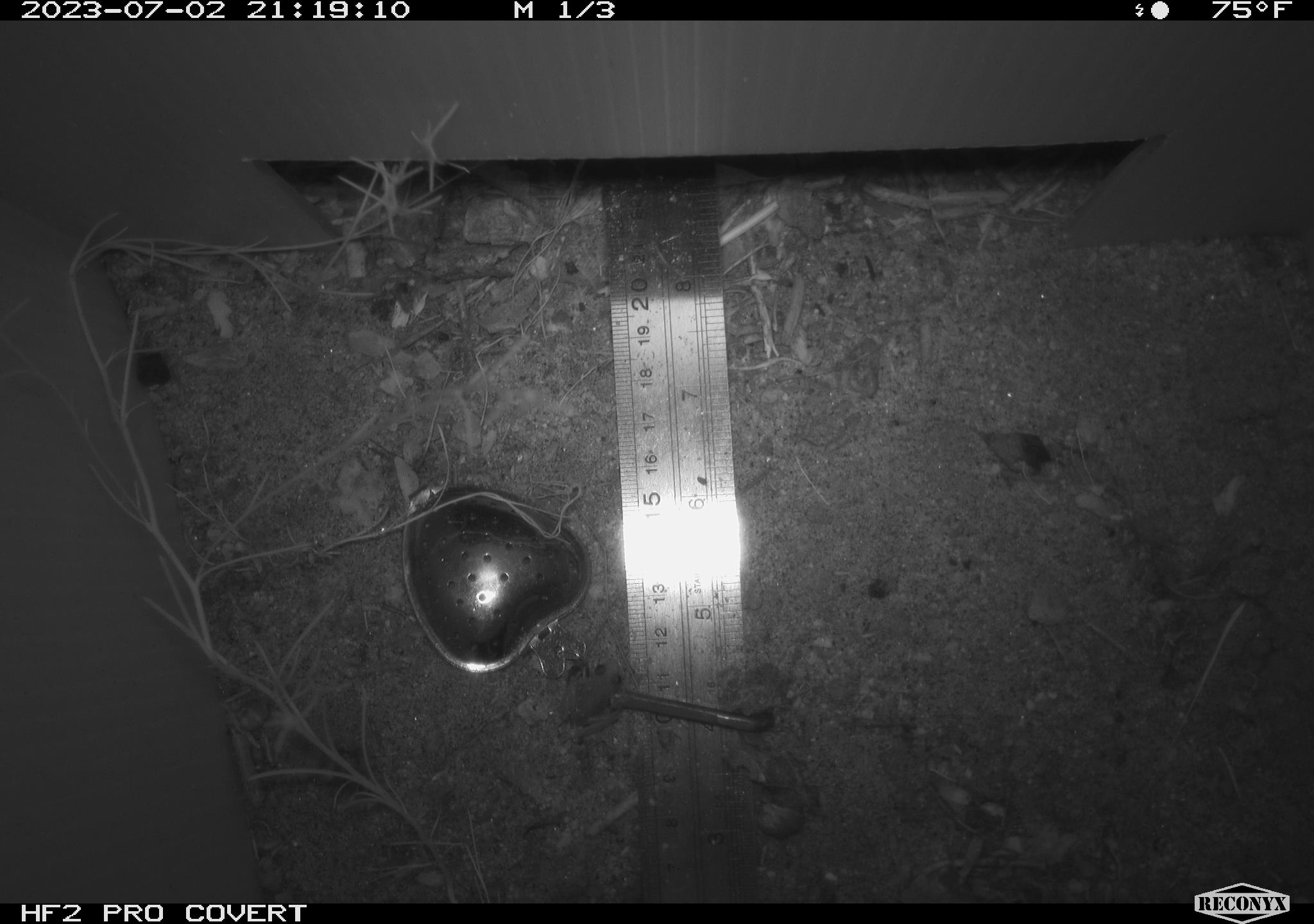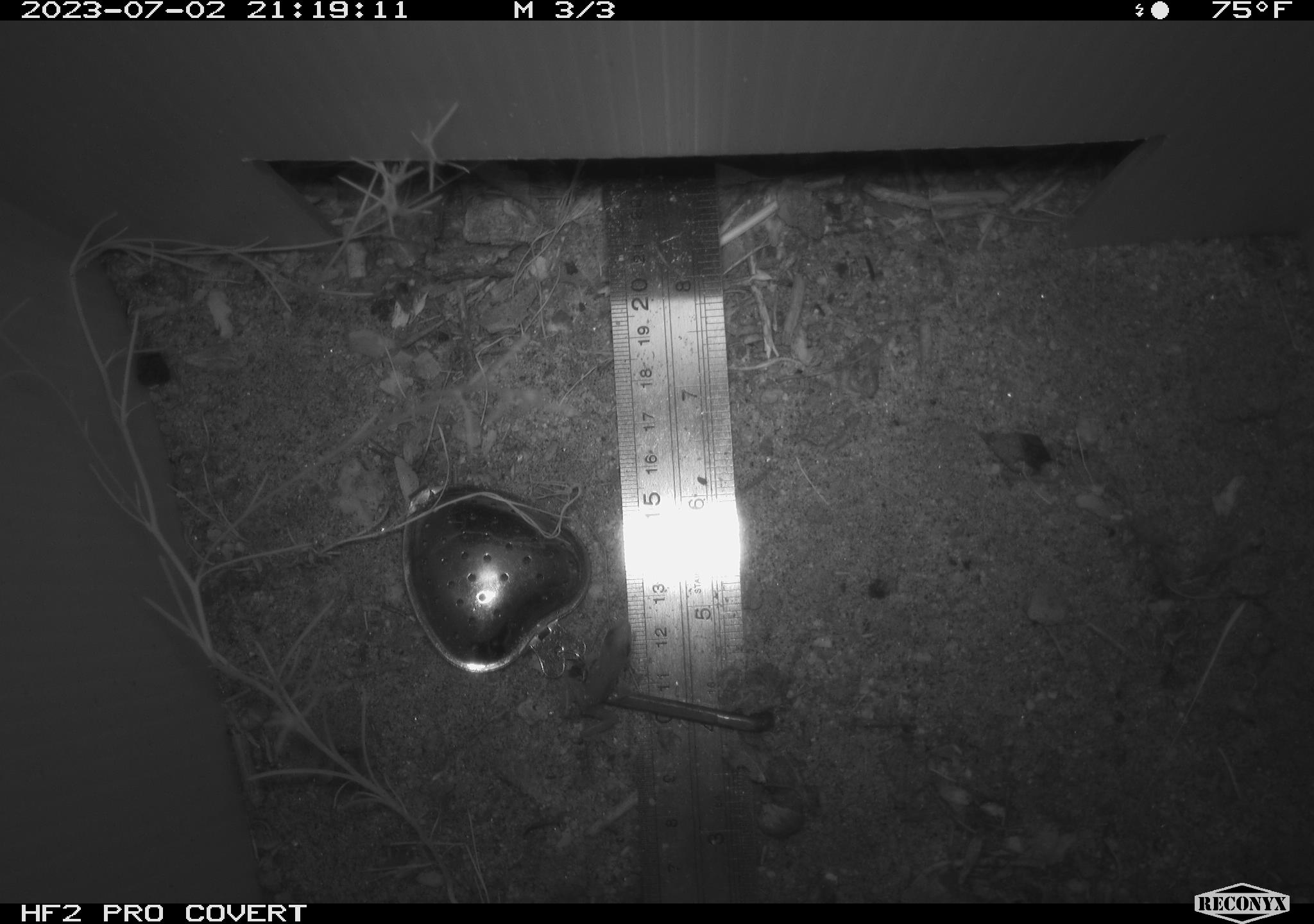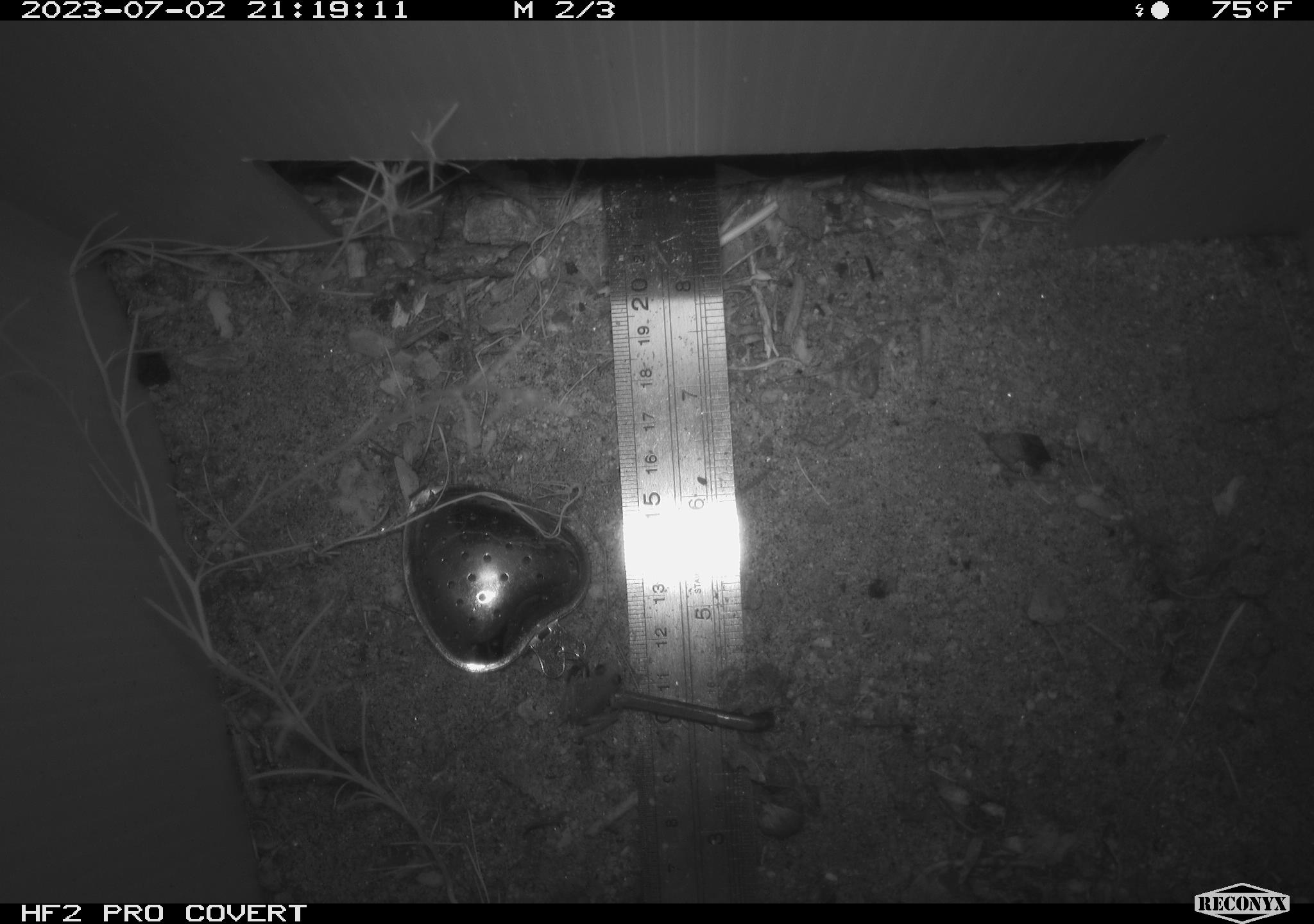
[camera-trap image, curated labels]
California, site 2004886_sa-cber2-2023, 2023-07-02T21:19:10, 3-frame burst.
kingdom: Animalia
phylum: Chordata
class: Amphibia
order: Anura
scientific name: Anura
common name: frogs